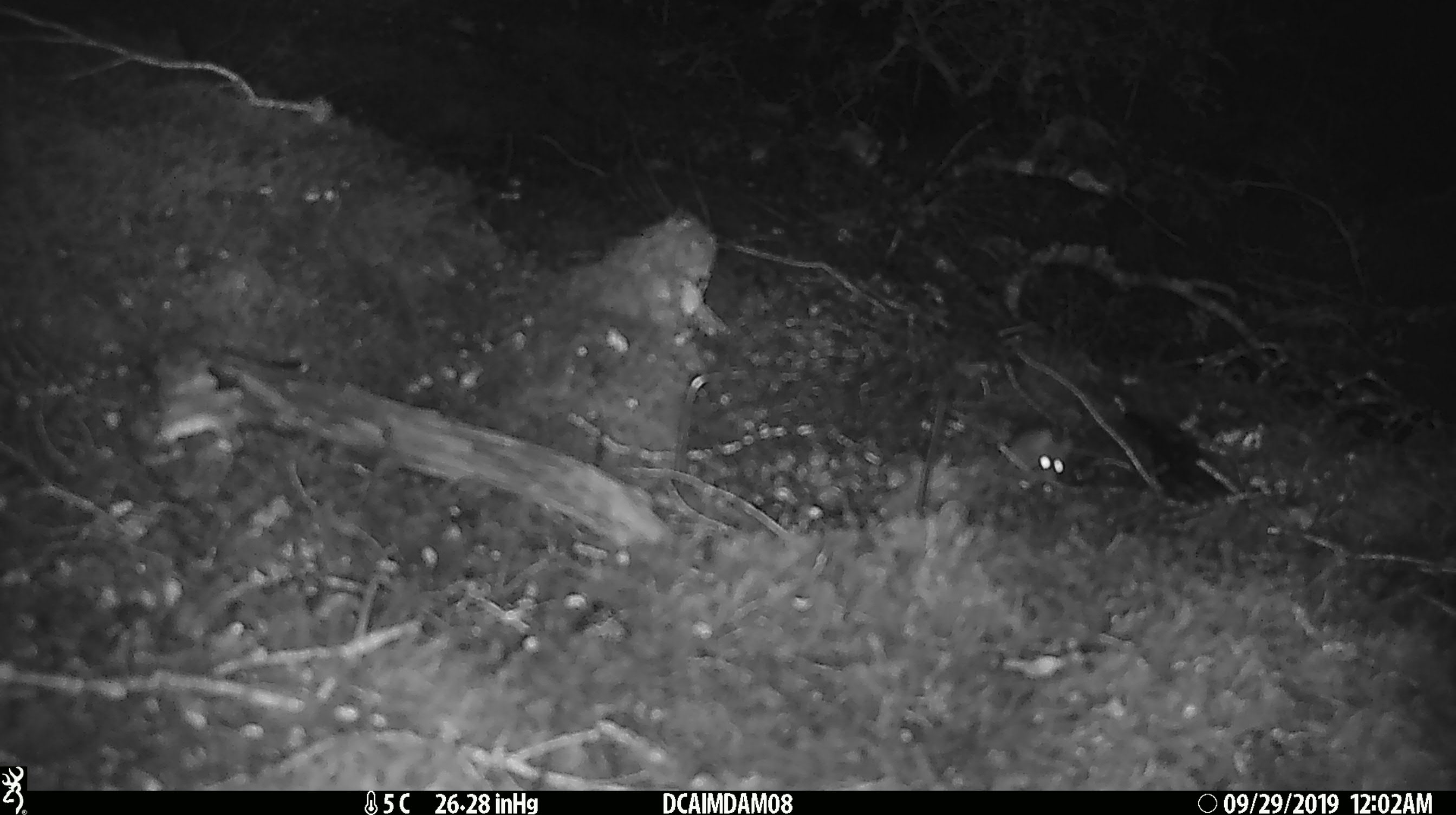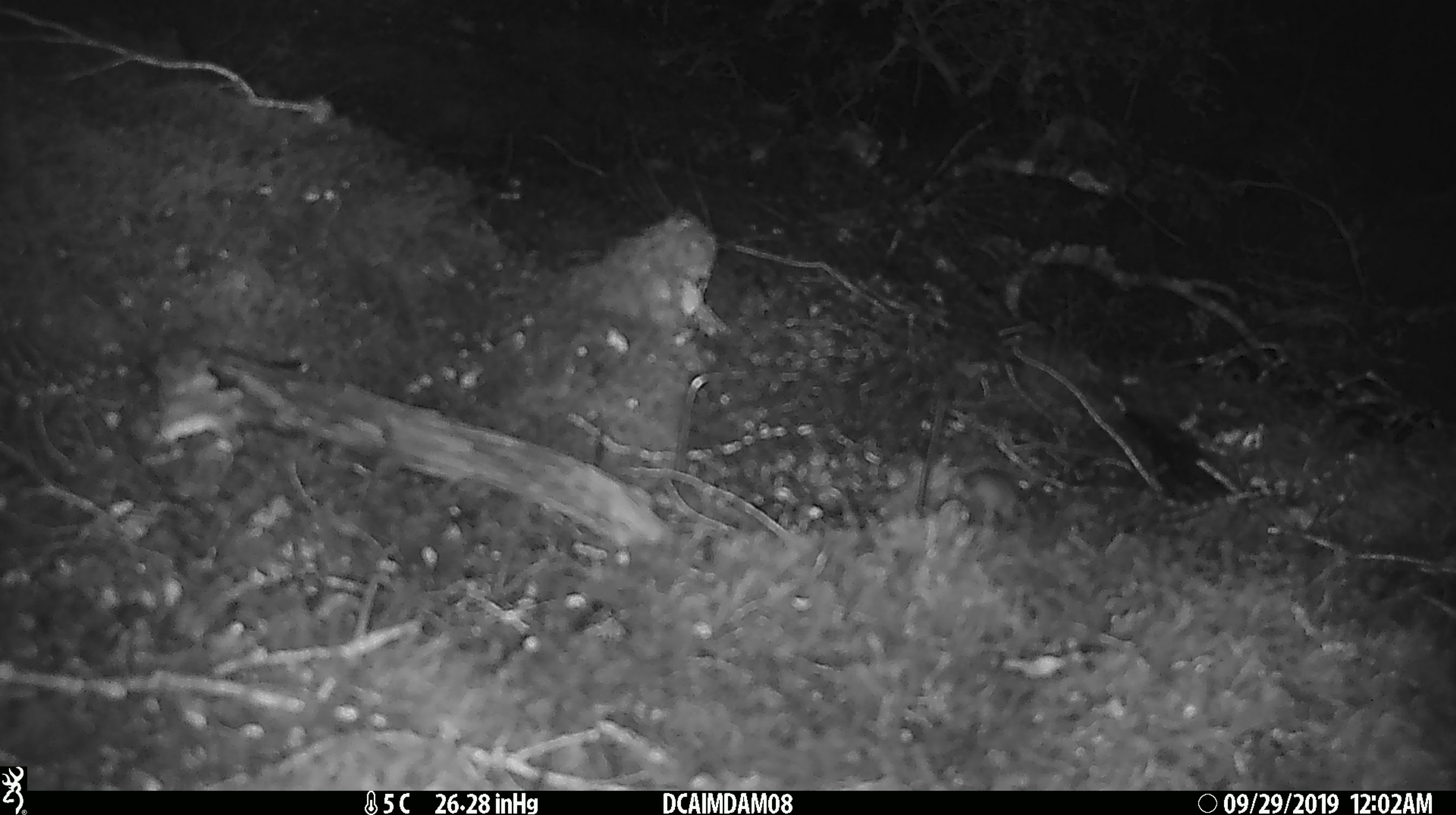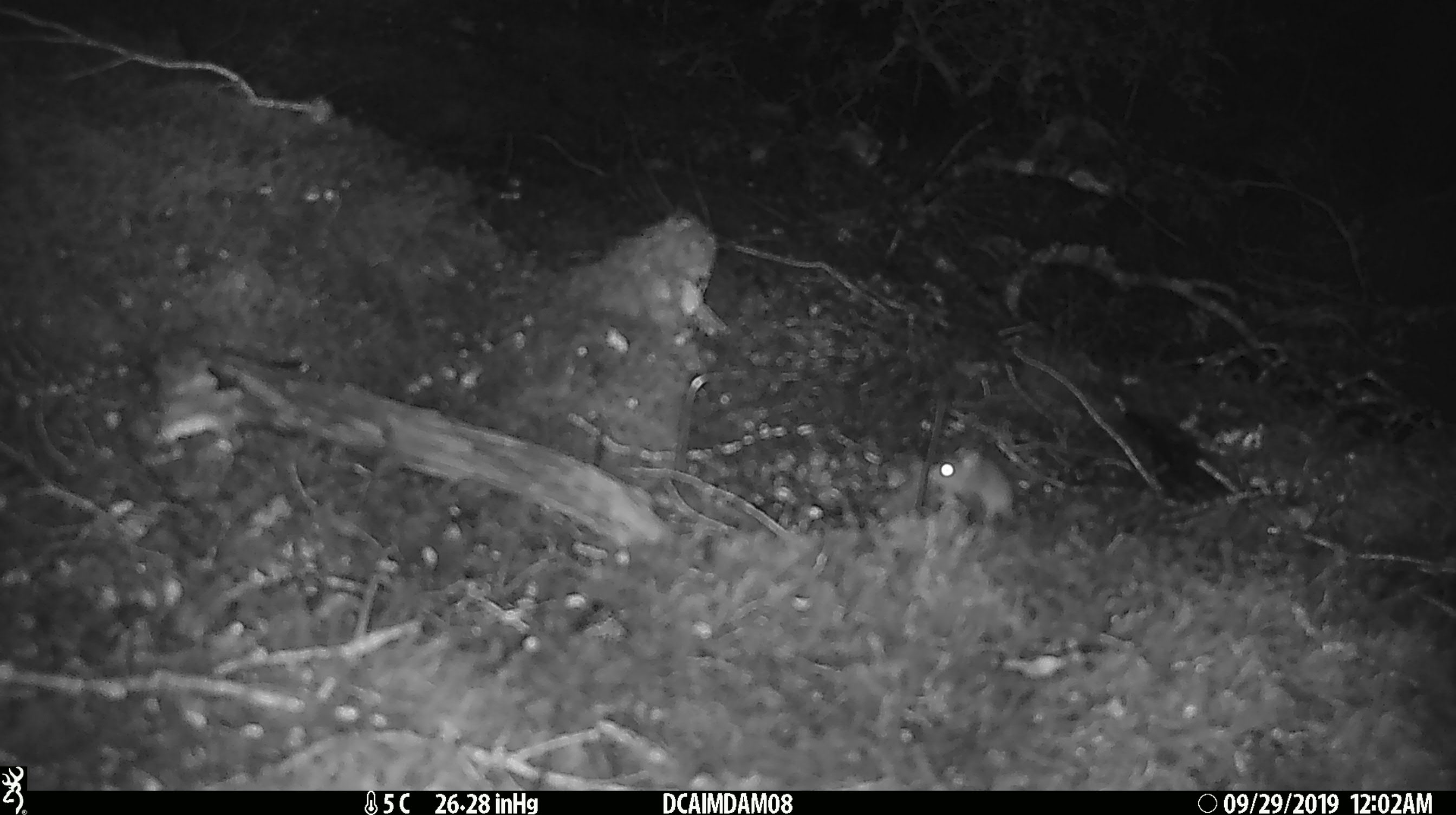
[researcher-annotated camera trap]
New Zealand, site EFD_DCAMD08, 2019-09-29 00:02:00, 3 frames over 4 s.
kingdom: Animalia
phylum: Chordata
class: Mammalia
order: Rodentia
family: Muridae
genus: Mus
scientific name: Mus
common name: mouse